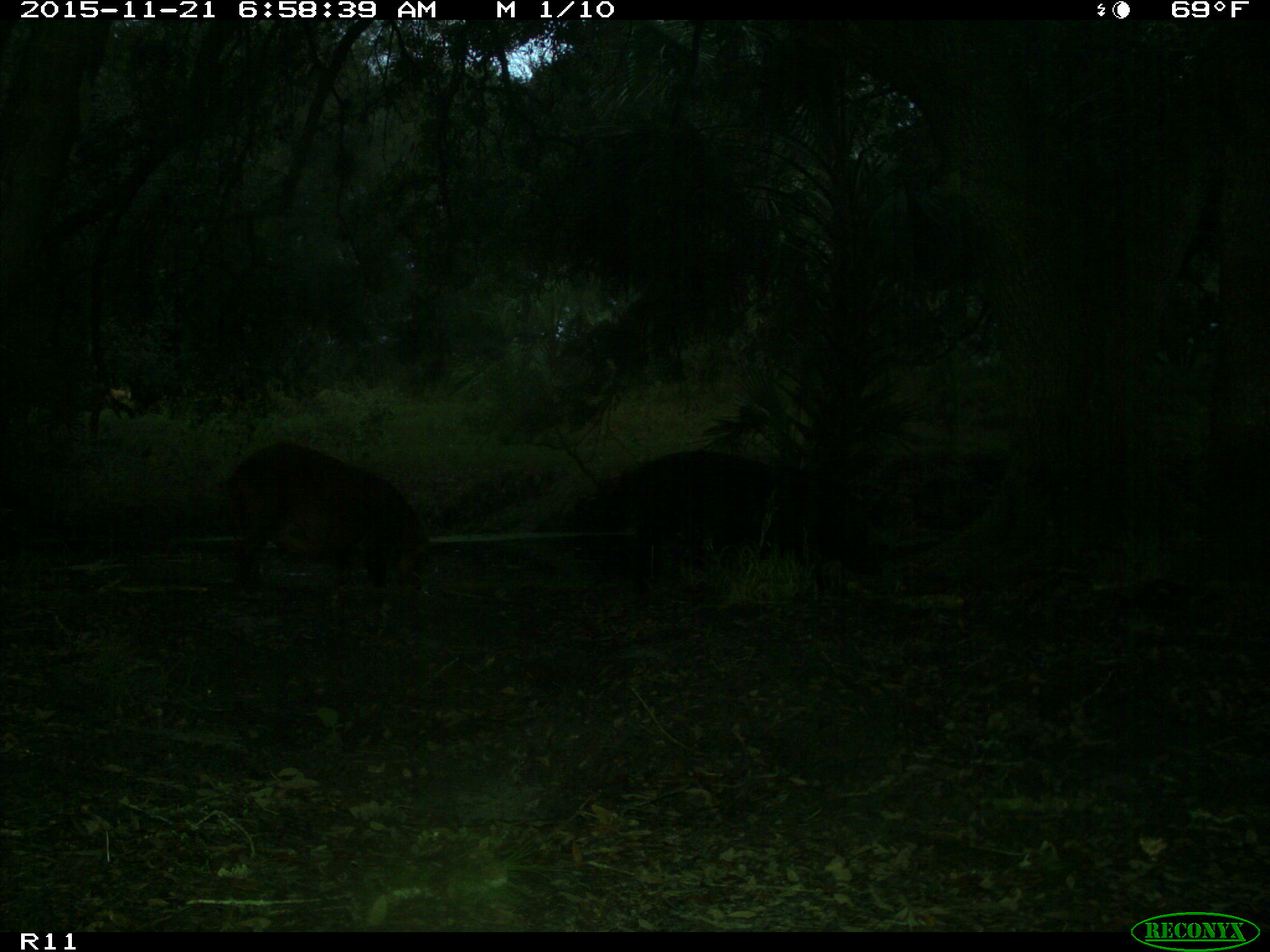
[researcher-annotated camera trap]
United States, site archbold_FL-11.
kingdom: Animalia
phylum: Chordata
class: Mammalia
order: Artiodactyla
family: Suidae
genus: Sus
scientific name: Sus scrofa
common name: wild boar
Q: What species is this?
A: Sus scrofa (wild boar).